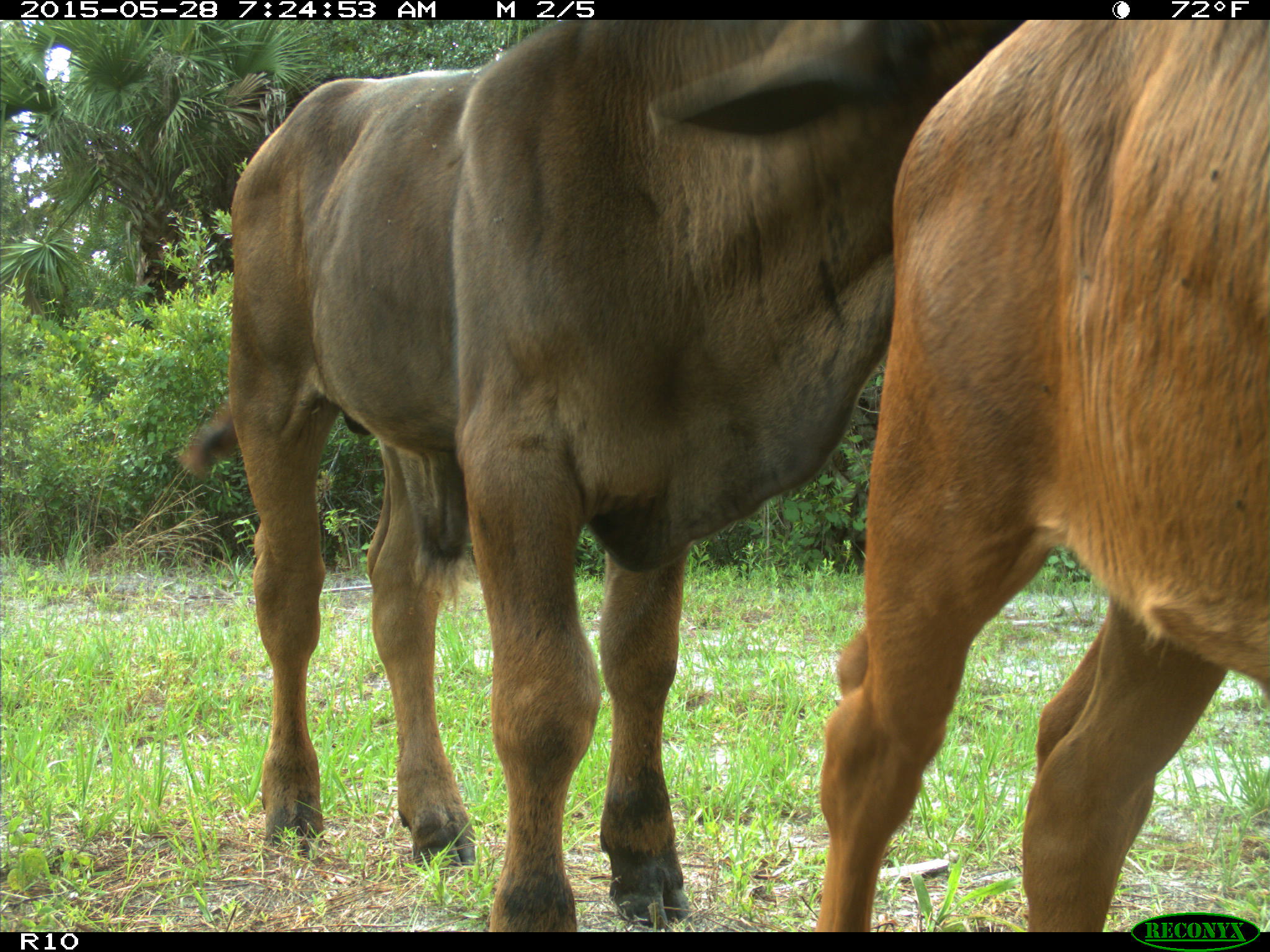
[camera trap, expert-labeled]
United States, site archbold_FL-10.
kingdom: Animalia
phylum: Chordata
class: Mammalia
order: Artiodactyla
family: Bovidae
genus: Bos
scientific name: Bos taurus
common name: domestic cow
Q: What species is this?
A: Bos taurus (domestic cow).